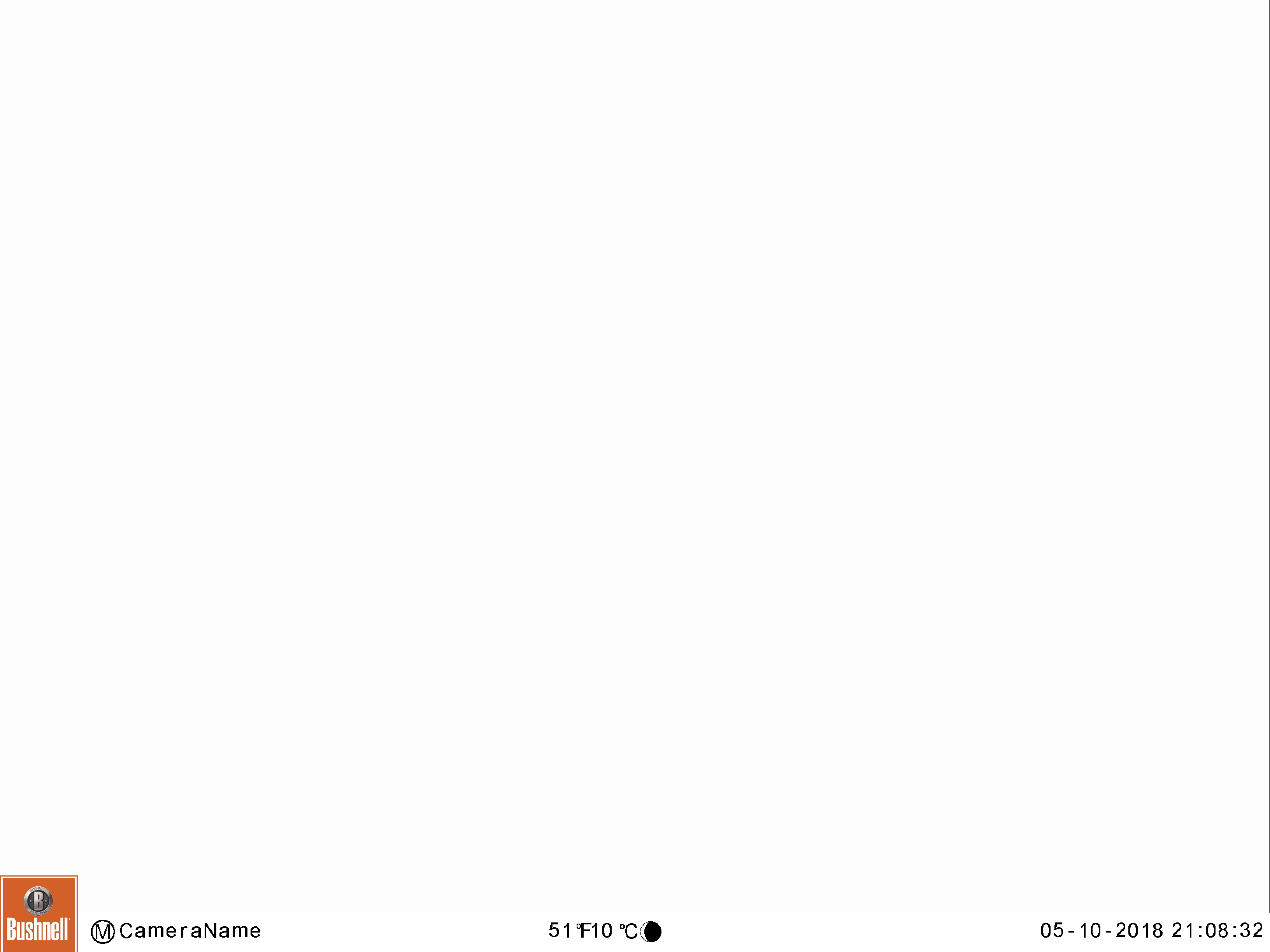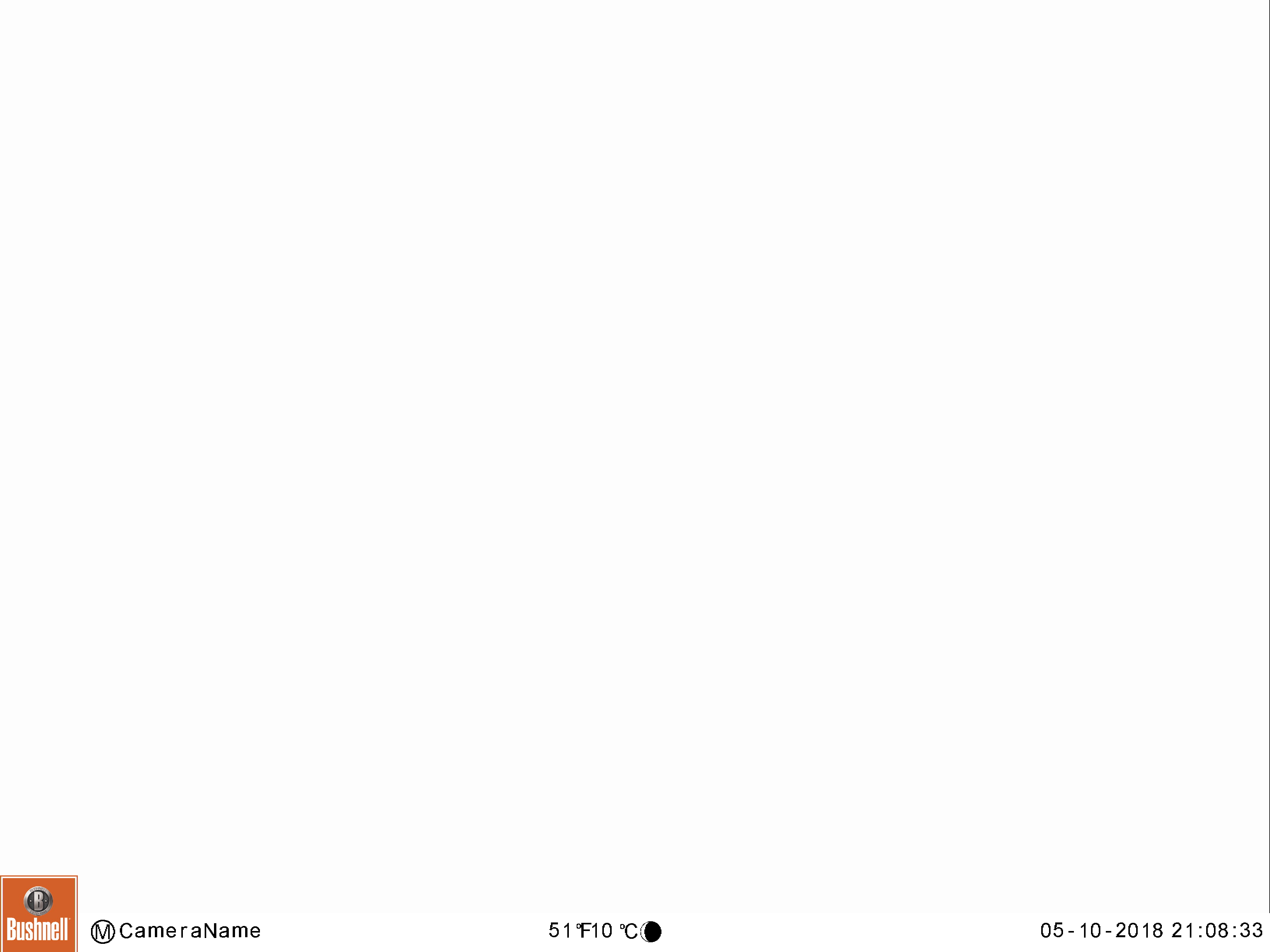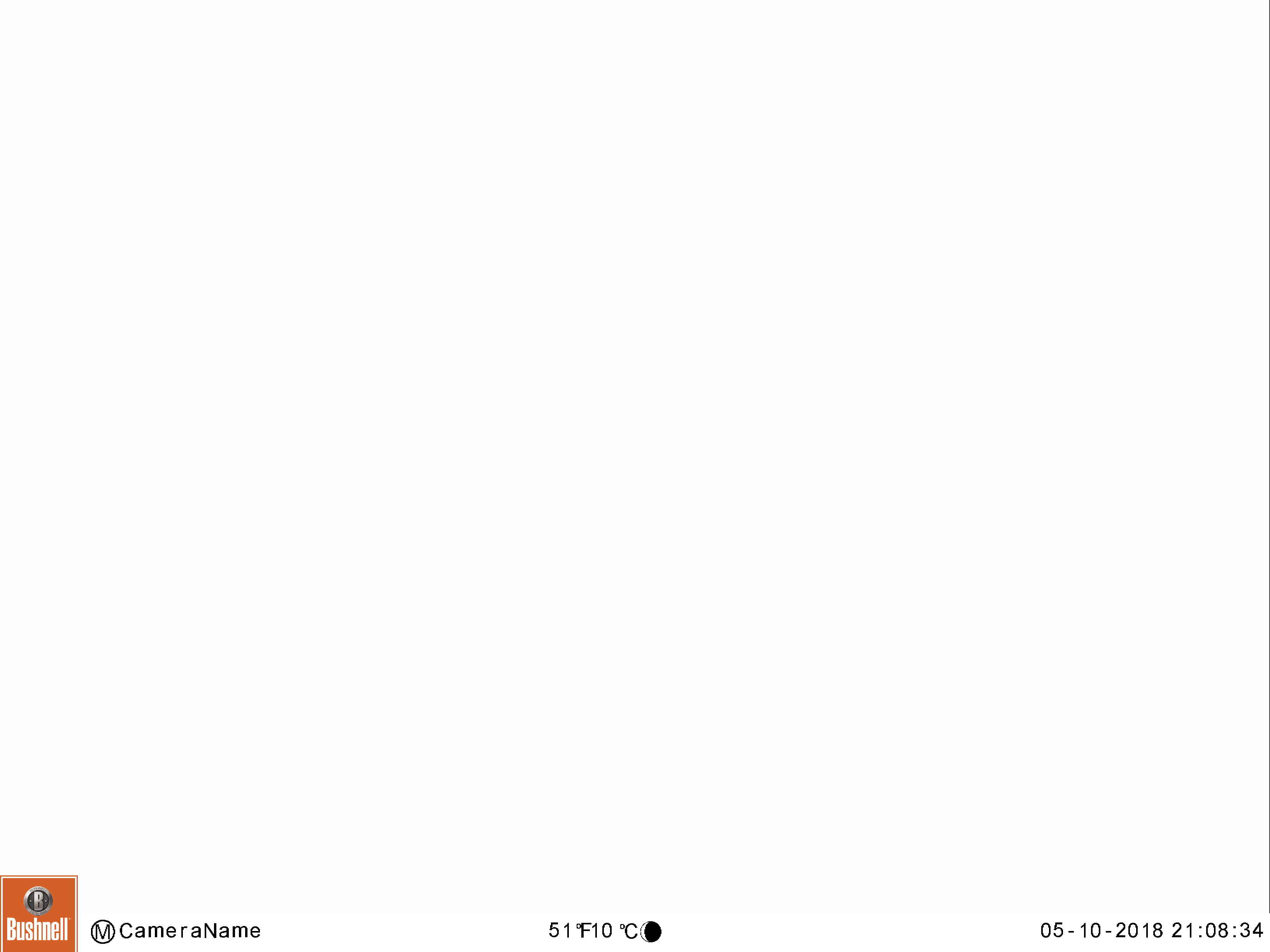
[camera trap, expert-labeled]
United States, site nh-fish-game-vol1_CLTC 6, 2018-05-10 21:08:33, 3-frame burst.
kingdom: Animalia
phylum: Chordata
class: Mammalia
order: Artiodactyla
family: Cervidae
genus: Alces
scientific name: Alces alces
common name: moose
Moose (Alces alces).